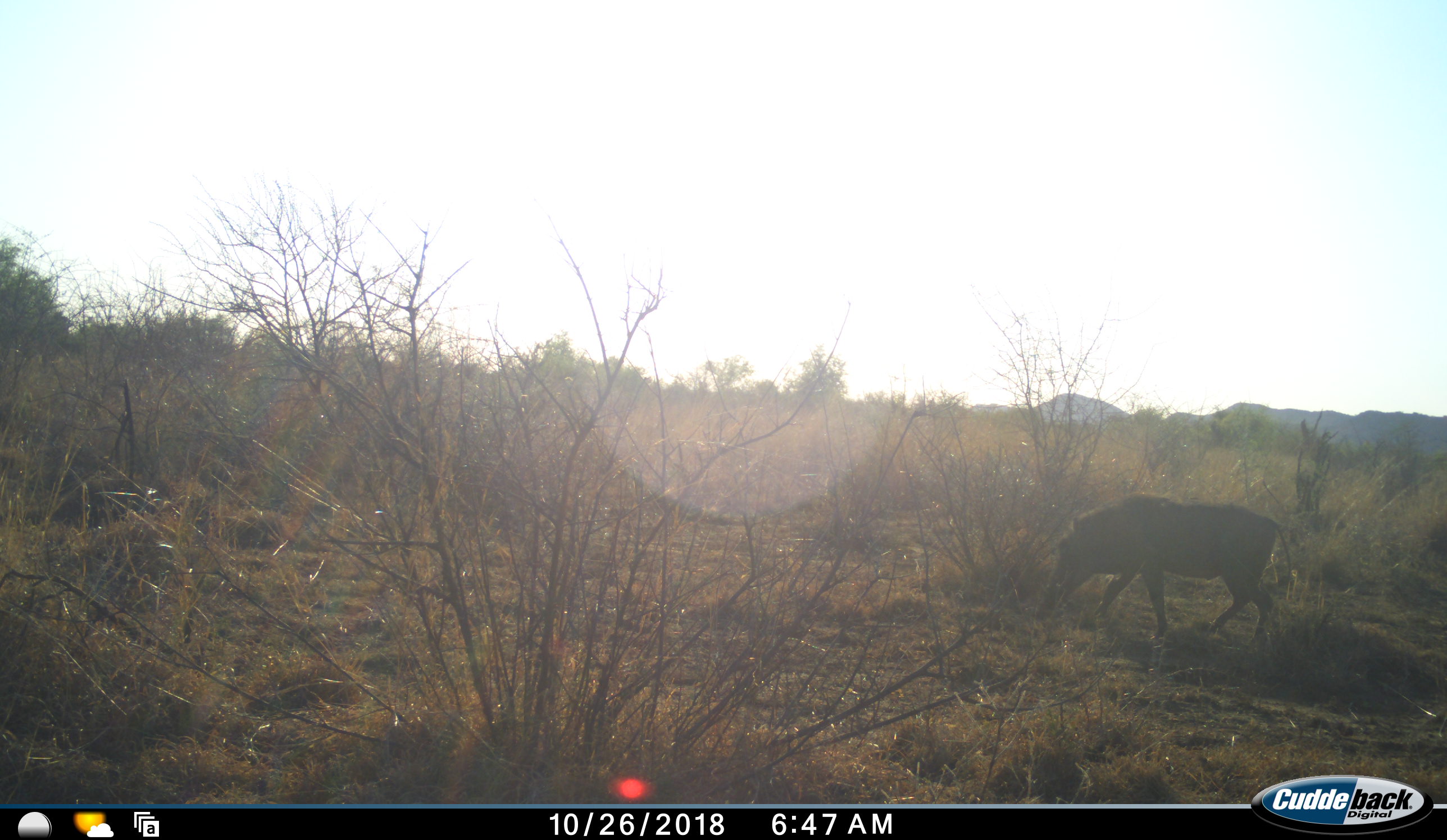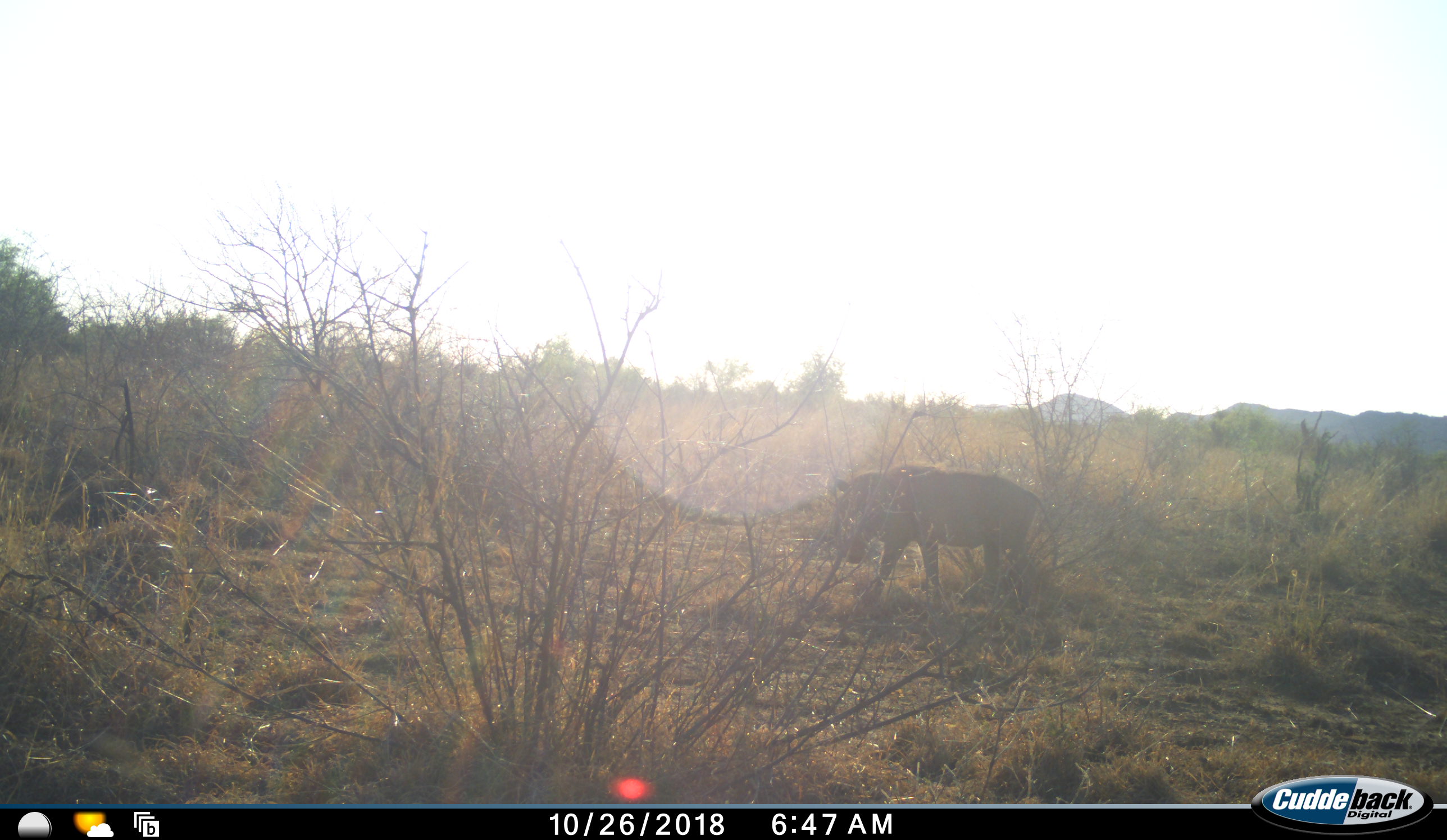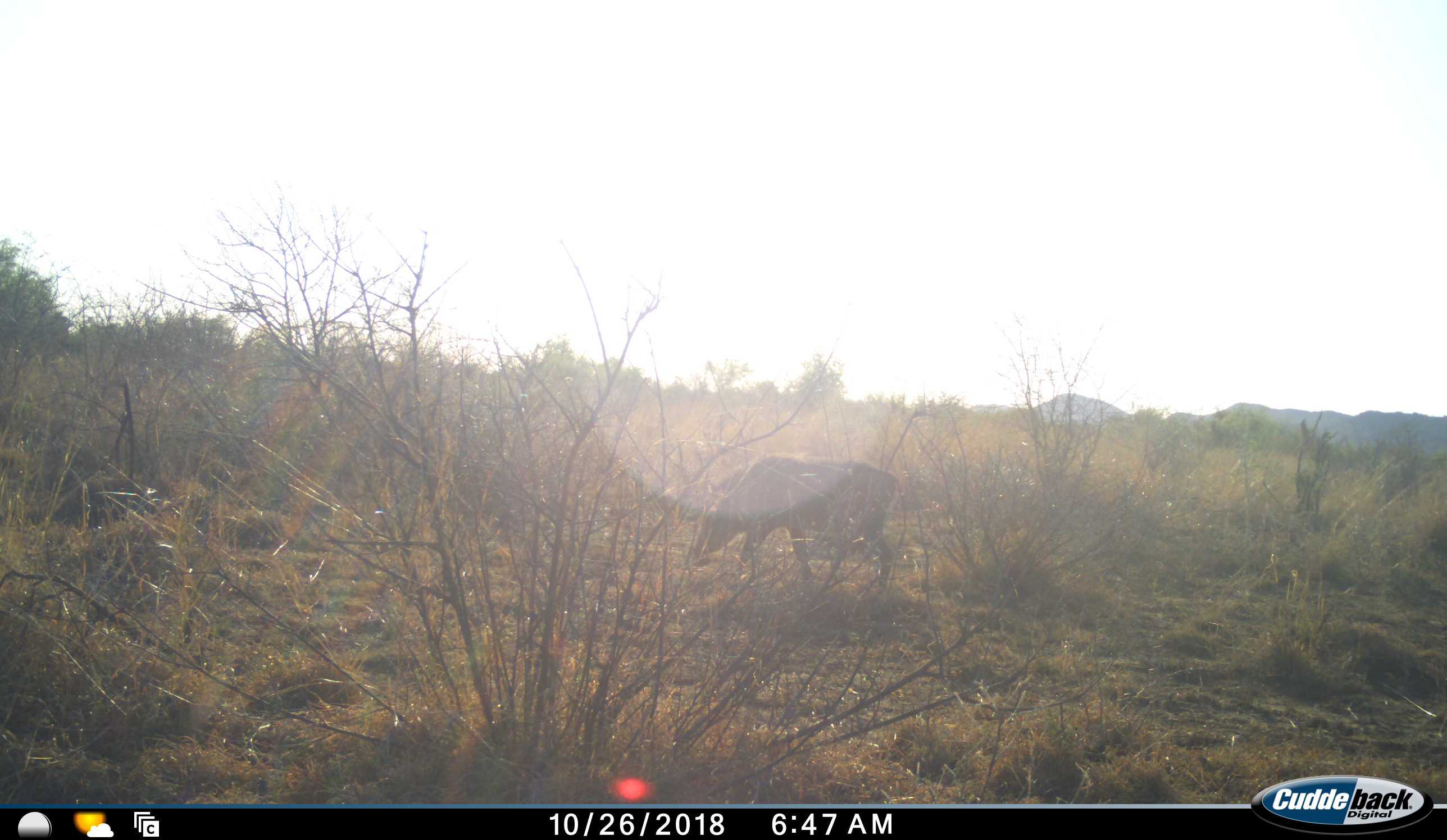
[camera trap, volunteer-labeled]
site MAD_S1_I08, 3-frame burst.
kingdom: Animalia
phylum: Chordata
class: Mammalia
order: Artiodactyla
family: Suidae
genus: Phacochoerus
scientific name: Phacochoerus africanus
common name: warthog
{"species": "warthog (Phacochoerus africanus)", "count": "1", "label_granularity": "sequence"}